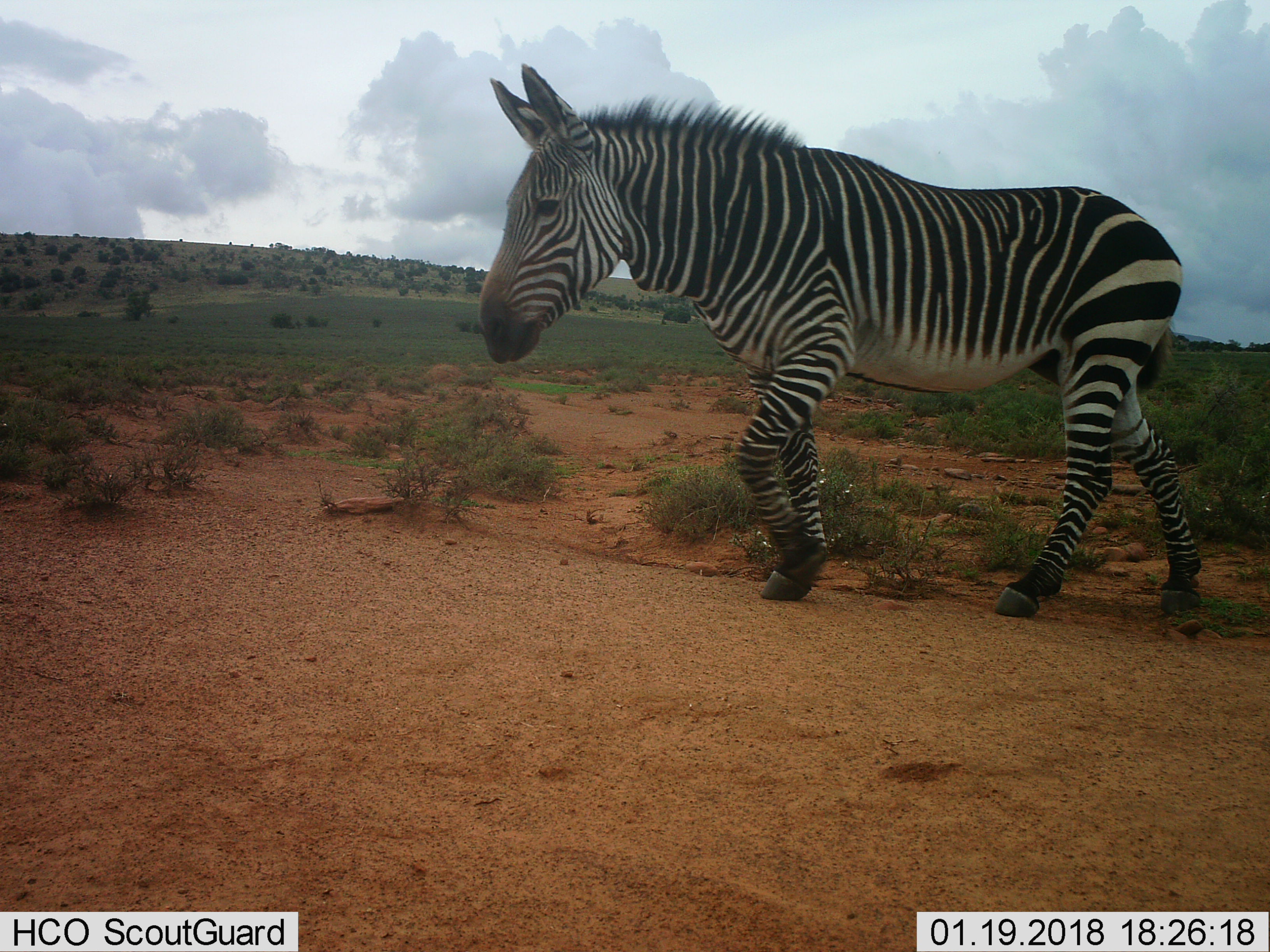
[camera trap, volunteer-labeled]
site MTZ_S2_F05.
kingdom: Animalia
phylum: Chordata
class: Mammalia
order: Perissodactyla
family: Equidae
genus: Equus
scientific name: Equus zebra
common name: mountain zebra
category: zebramountain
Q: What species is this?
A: Zebramountain (mountain zebra) (Equus zebra).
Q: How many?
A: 1.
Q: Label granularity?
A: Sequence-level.